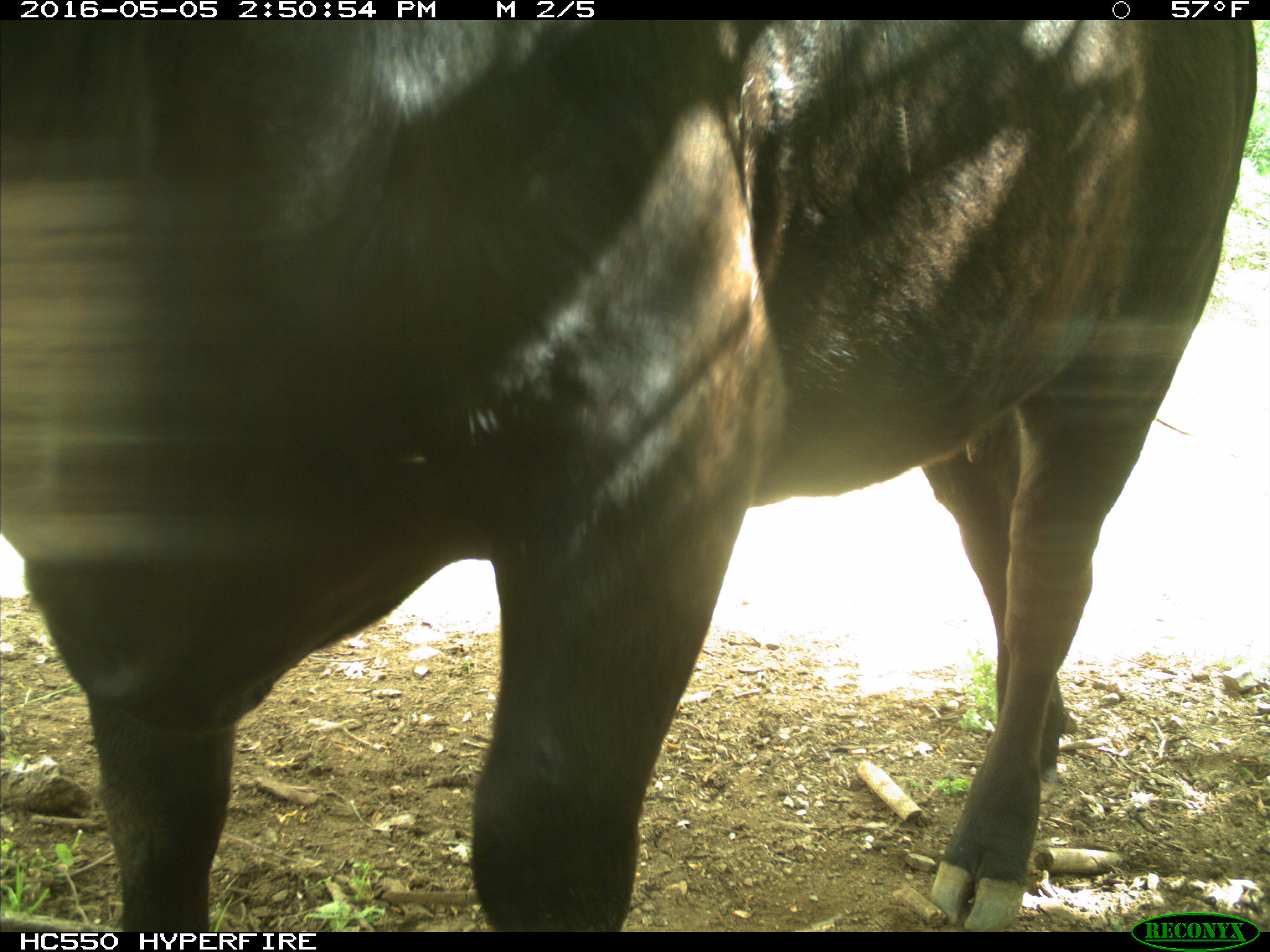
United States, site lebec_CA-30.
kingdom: Animalia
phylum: Chordata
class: Mammalia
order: Artiodactyla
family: Bovidae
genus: Bos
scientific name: Bos taurus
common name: domestic cow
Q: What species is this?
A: Bos taurus (domestic cow).